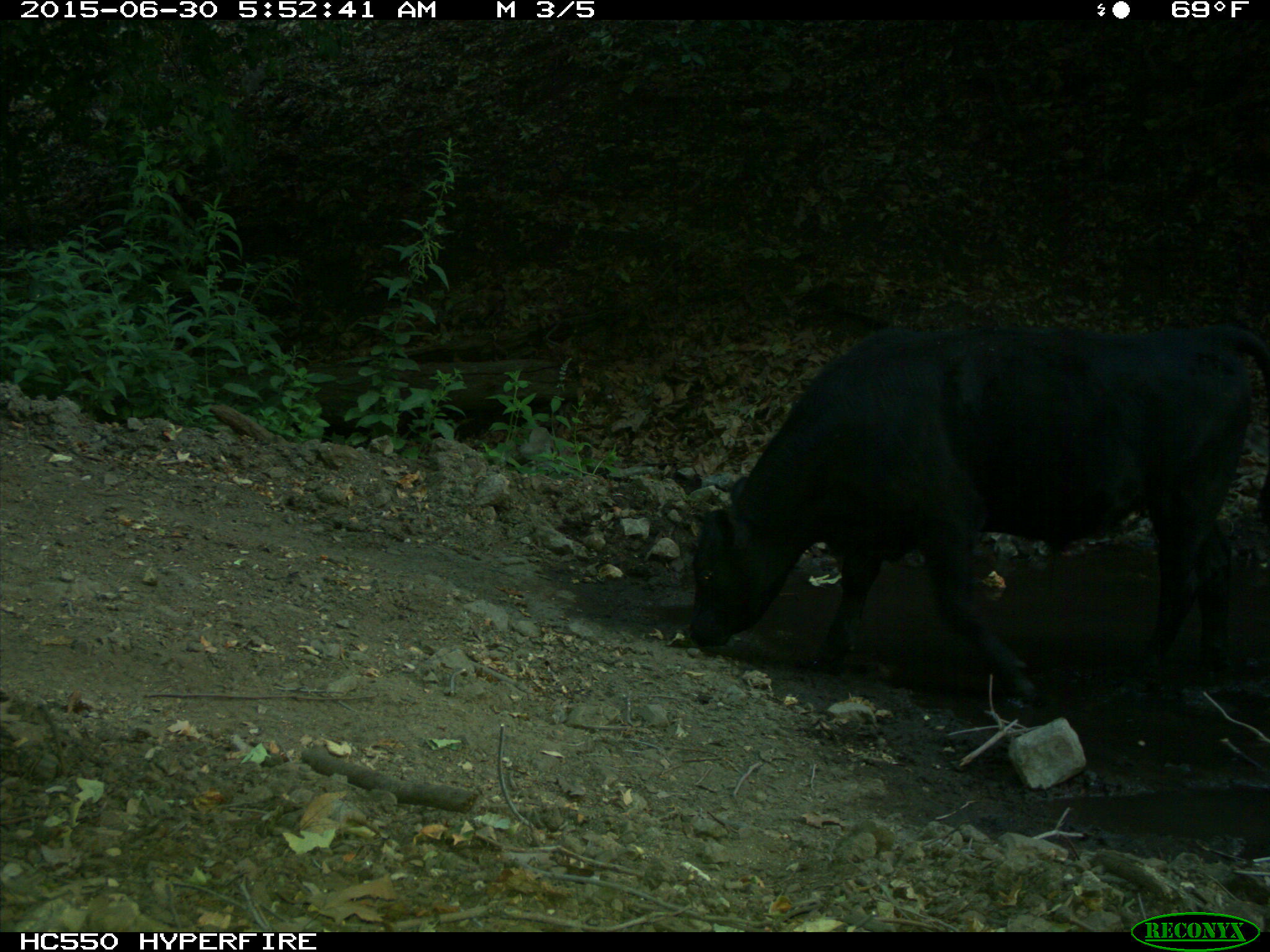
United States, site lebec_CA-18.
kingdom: Animalia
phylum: Chordata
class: Mammalia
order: Artiodactyla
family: Bovidae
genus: Bos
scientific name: Bos taurus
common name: domestic cow